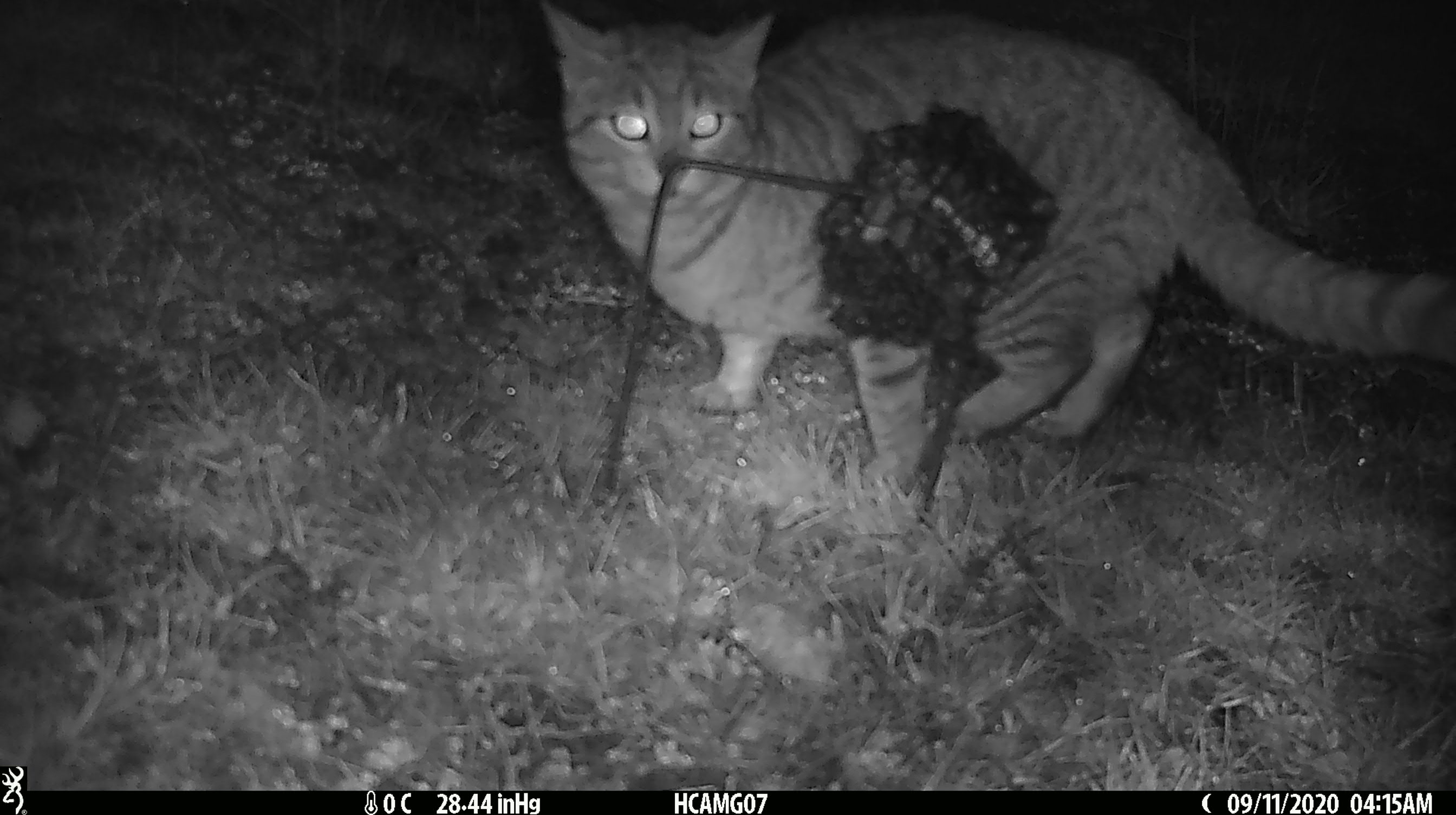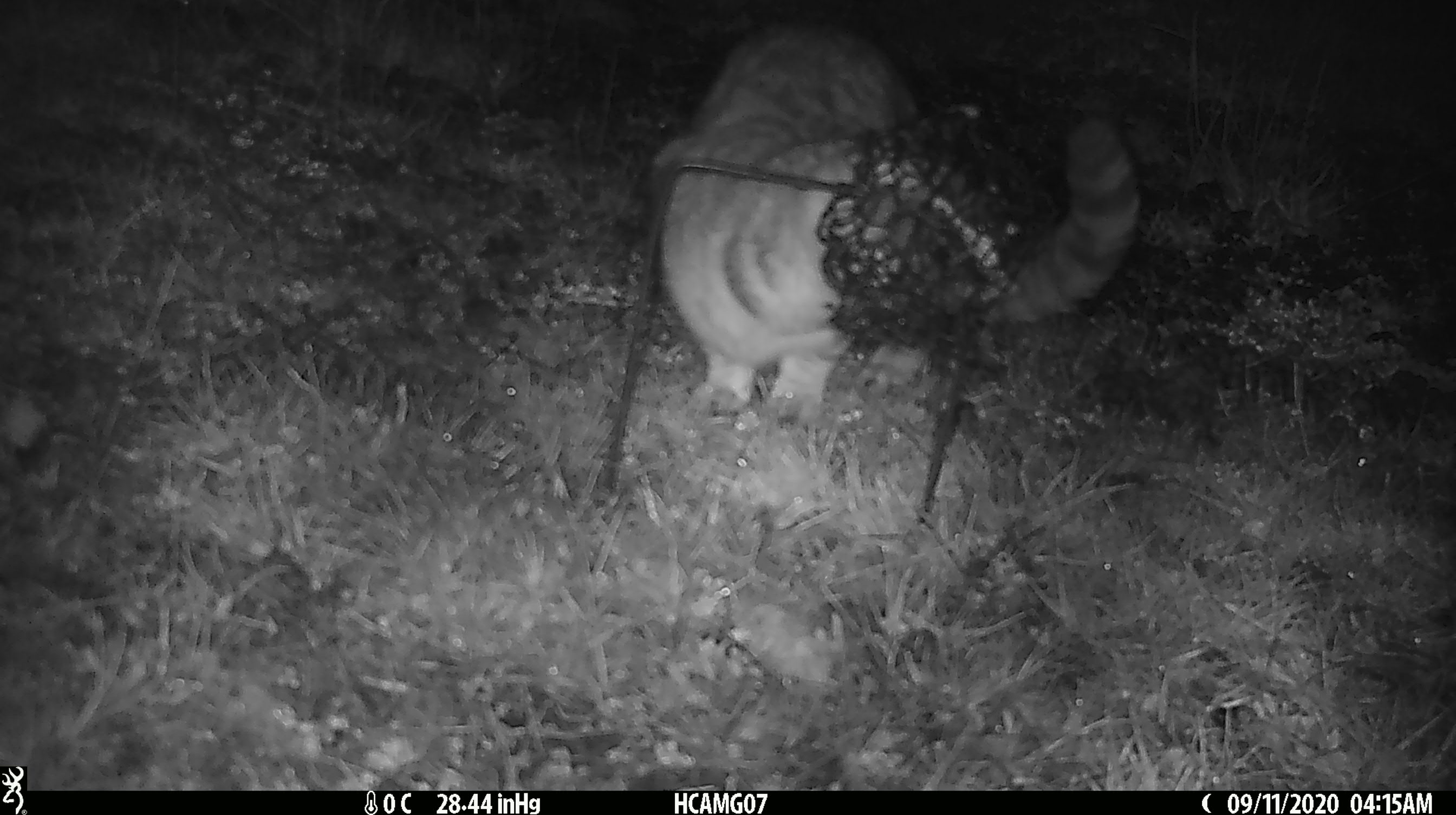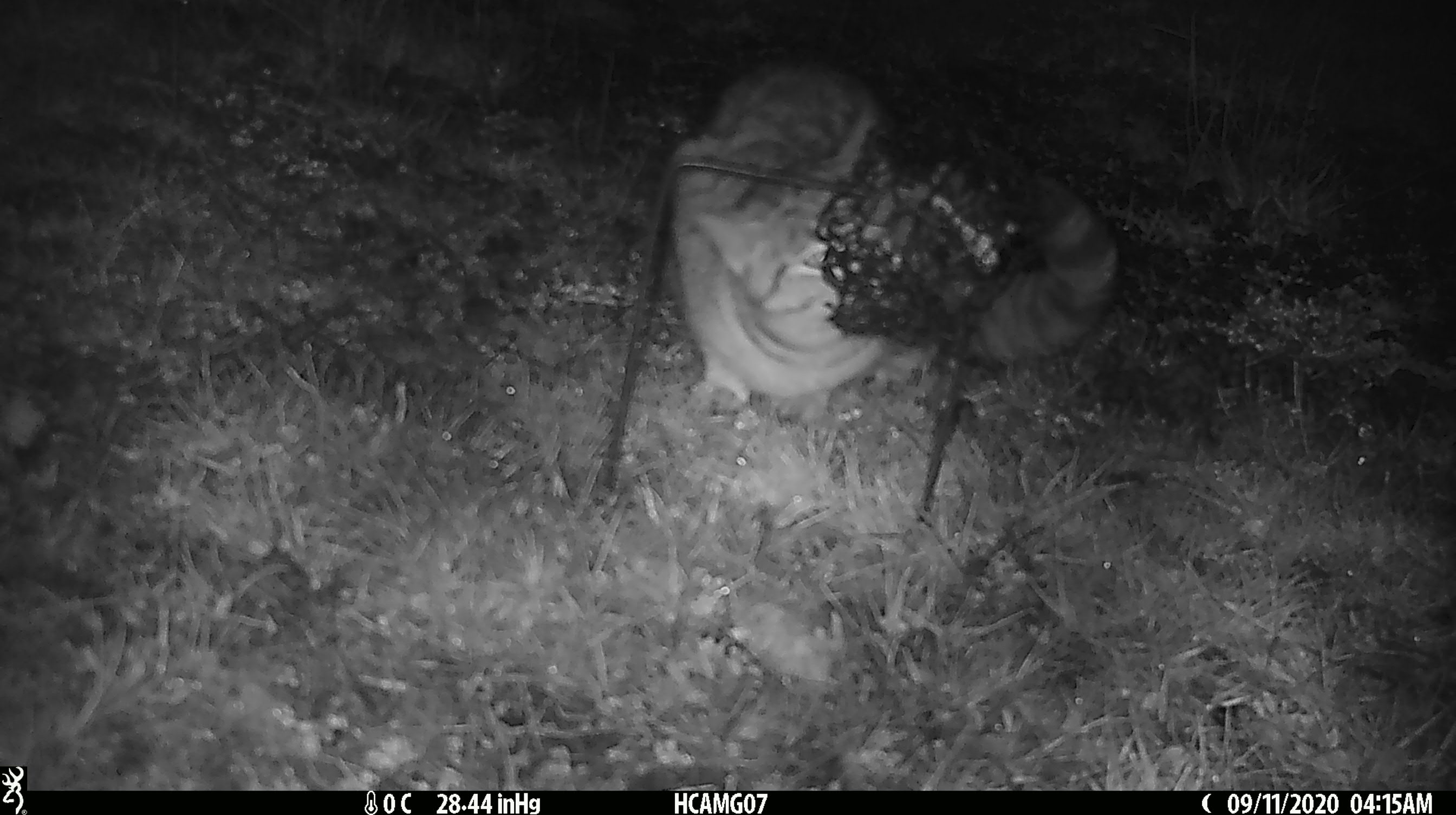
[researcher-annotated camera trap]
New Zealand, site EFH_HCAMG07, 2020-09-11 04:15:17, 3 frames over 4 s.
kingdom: Animalia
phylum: Chordata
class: Mammalia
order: Carnivora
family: Felidae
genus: Felis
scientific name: Felis catus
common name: domestic cat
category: cat